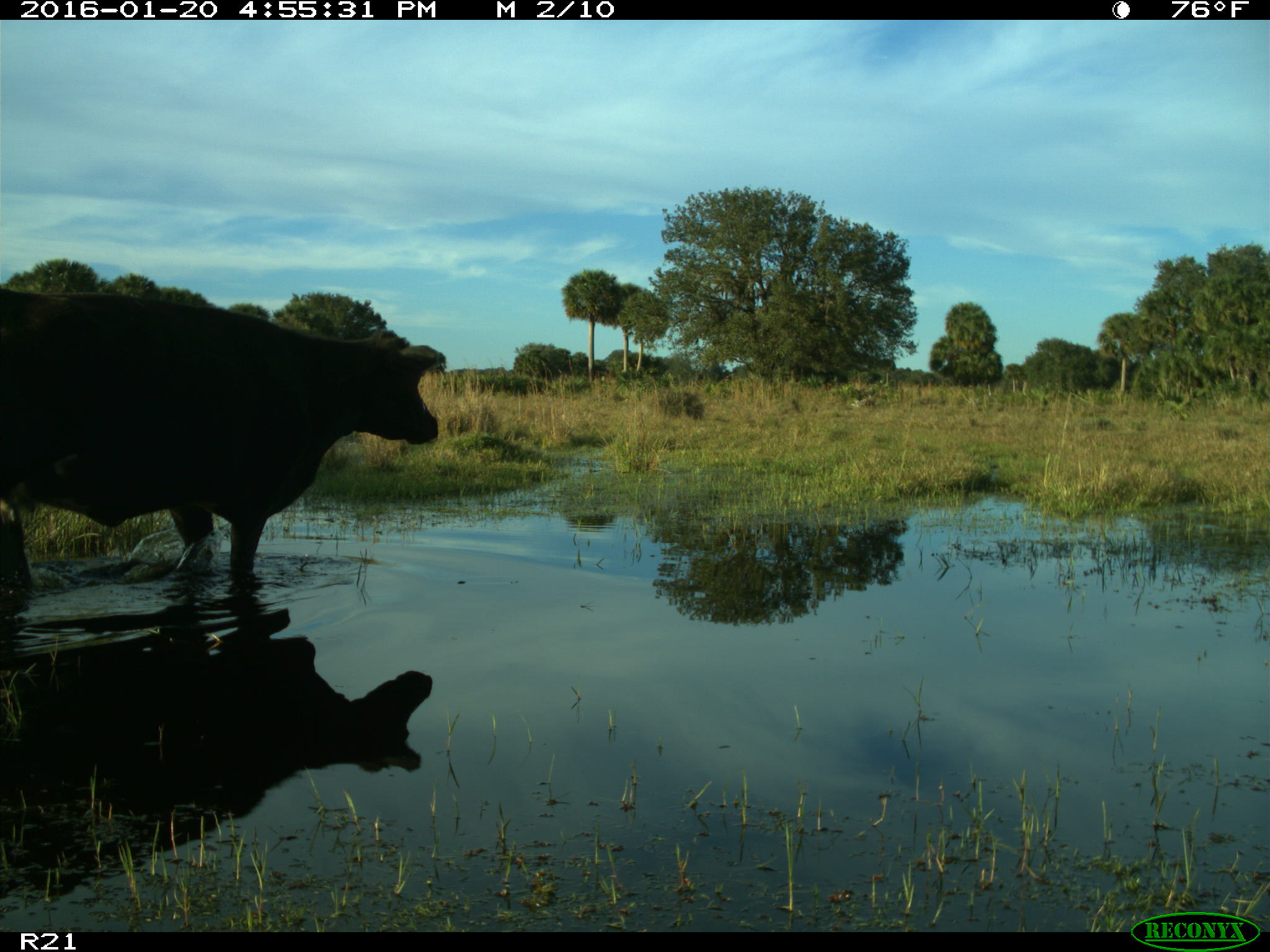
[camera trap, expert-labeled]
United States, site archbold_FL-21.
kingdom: Animalia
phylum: Chordata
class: Mammalia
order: Artiodactyla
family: Bovidae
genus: Bos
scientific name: Bos taurus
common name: domestic cow